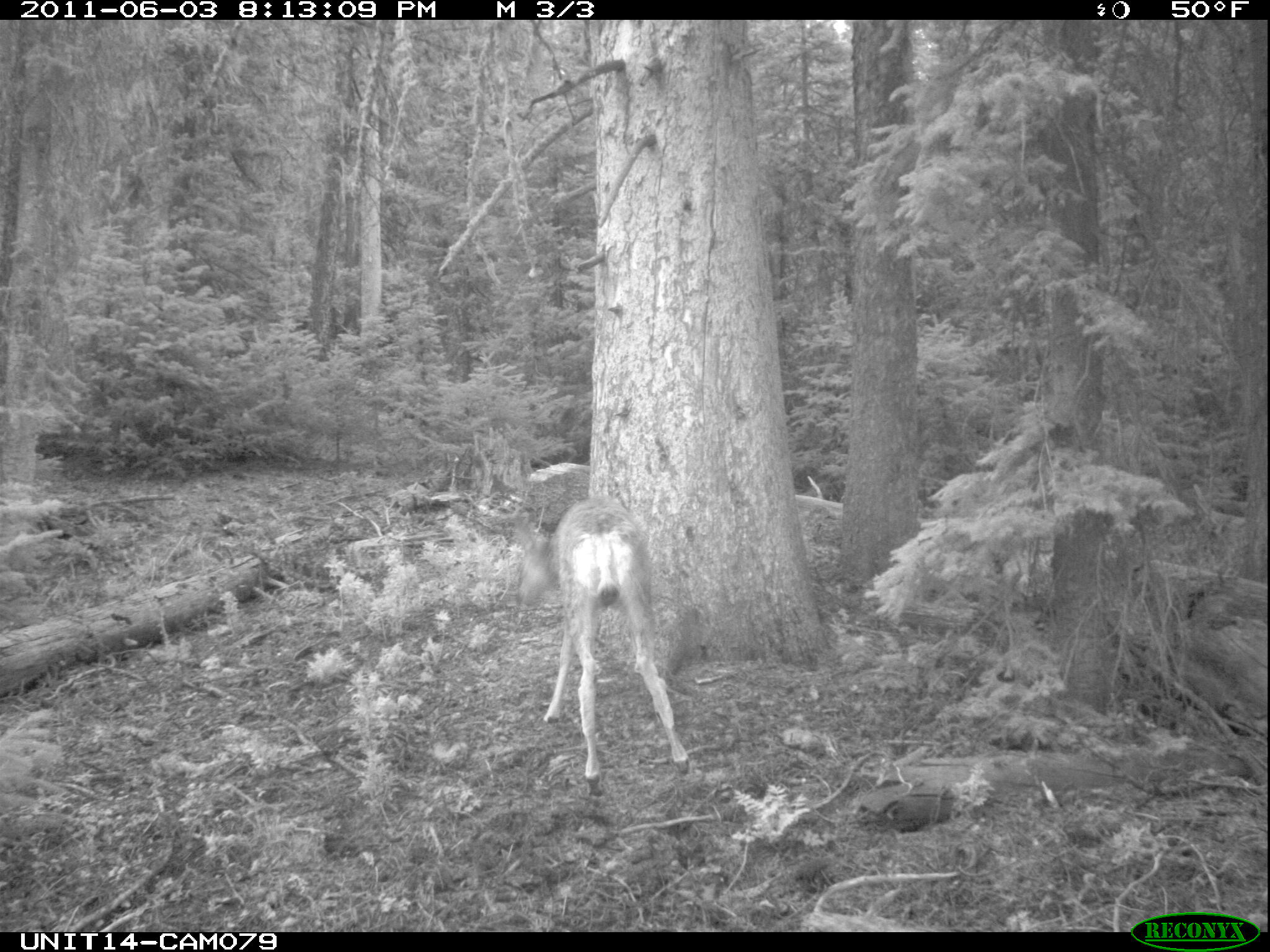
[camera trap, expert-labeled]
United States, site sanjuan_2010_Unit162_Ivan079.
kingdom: Animalia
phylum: Chordata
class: Mammalia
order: Artiodactyla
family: Cervidae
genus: Odocoileus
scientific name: Odocoileus hemionus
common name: mule deer